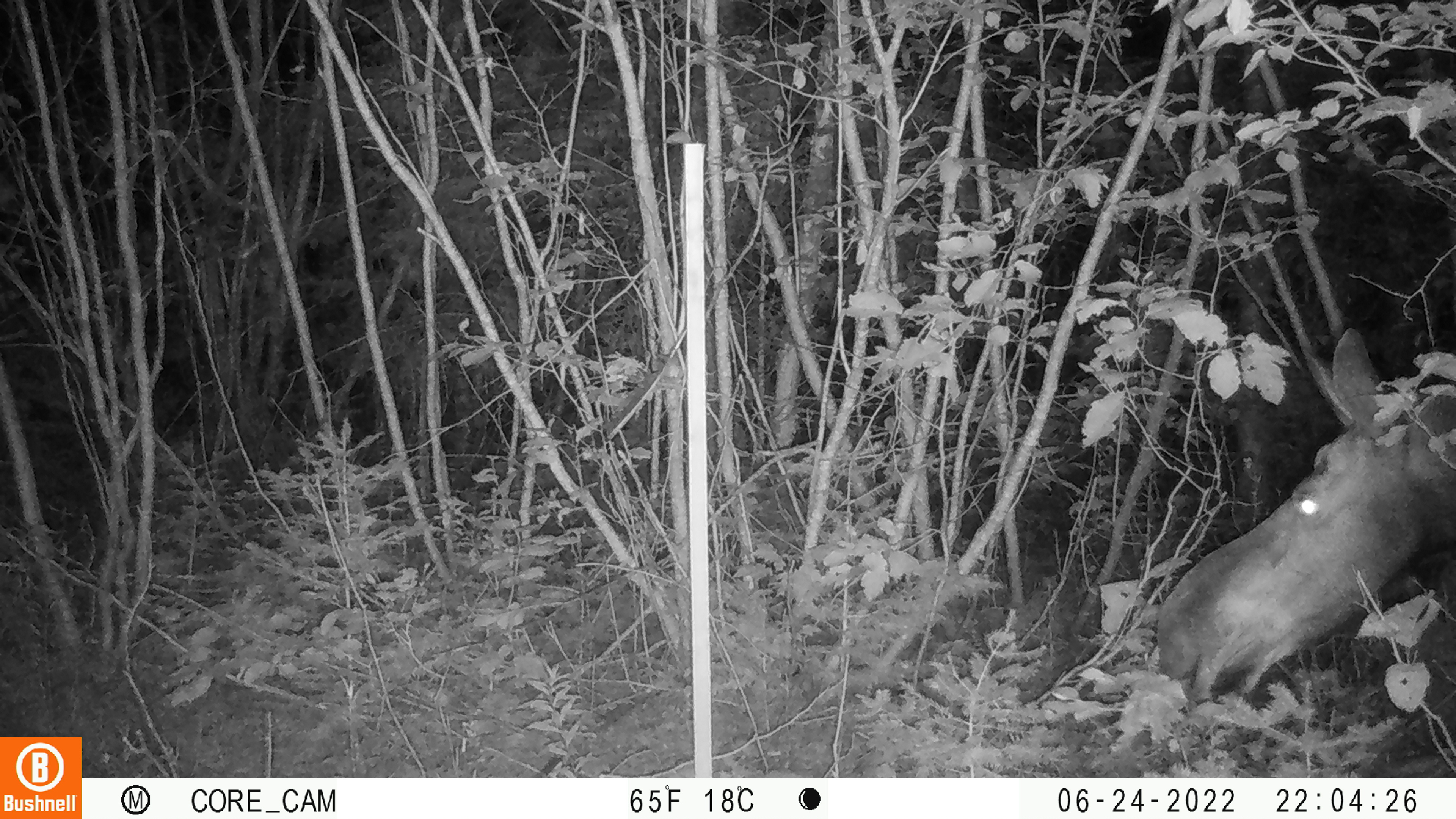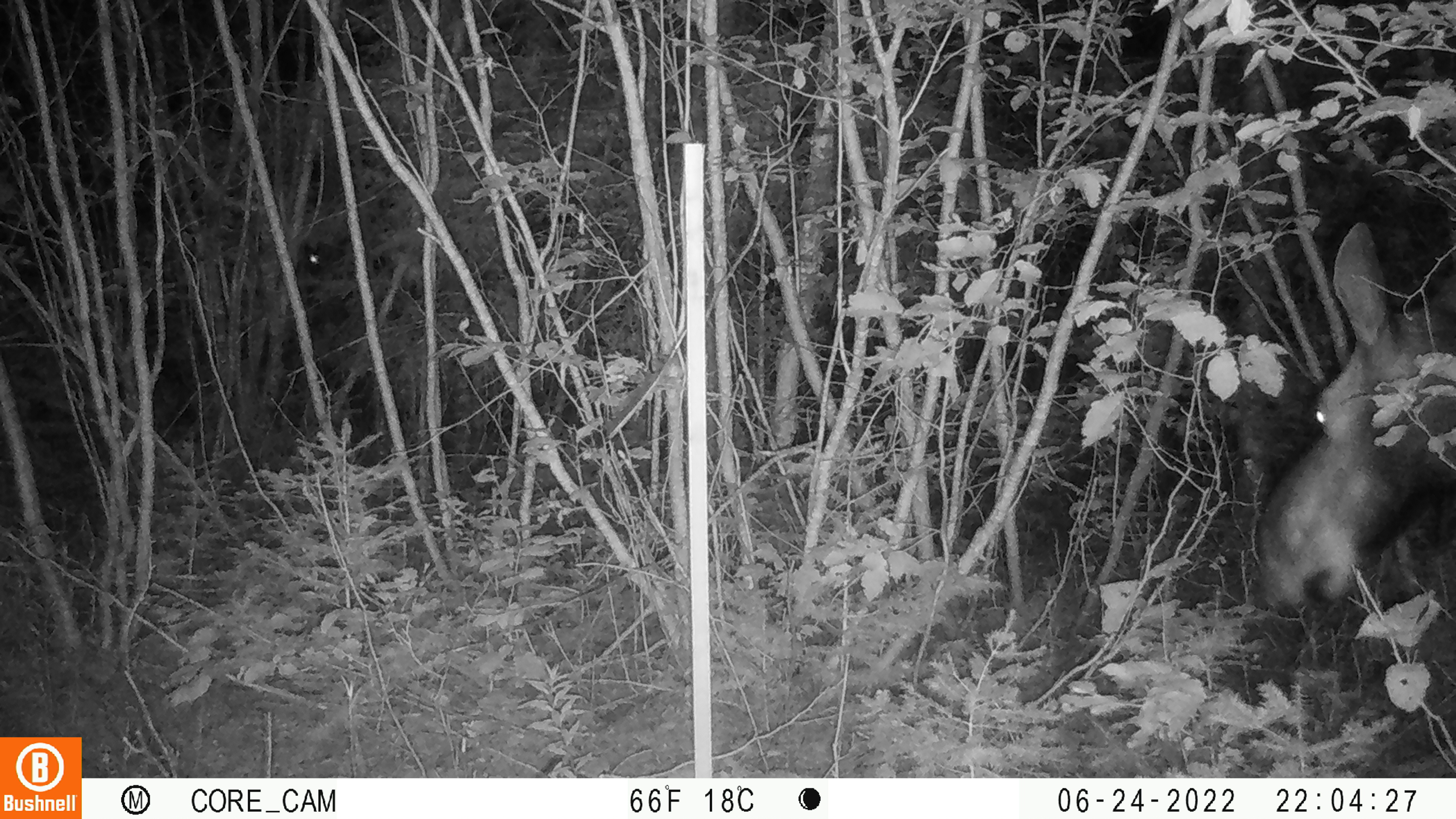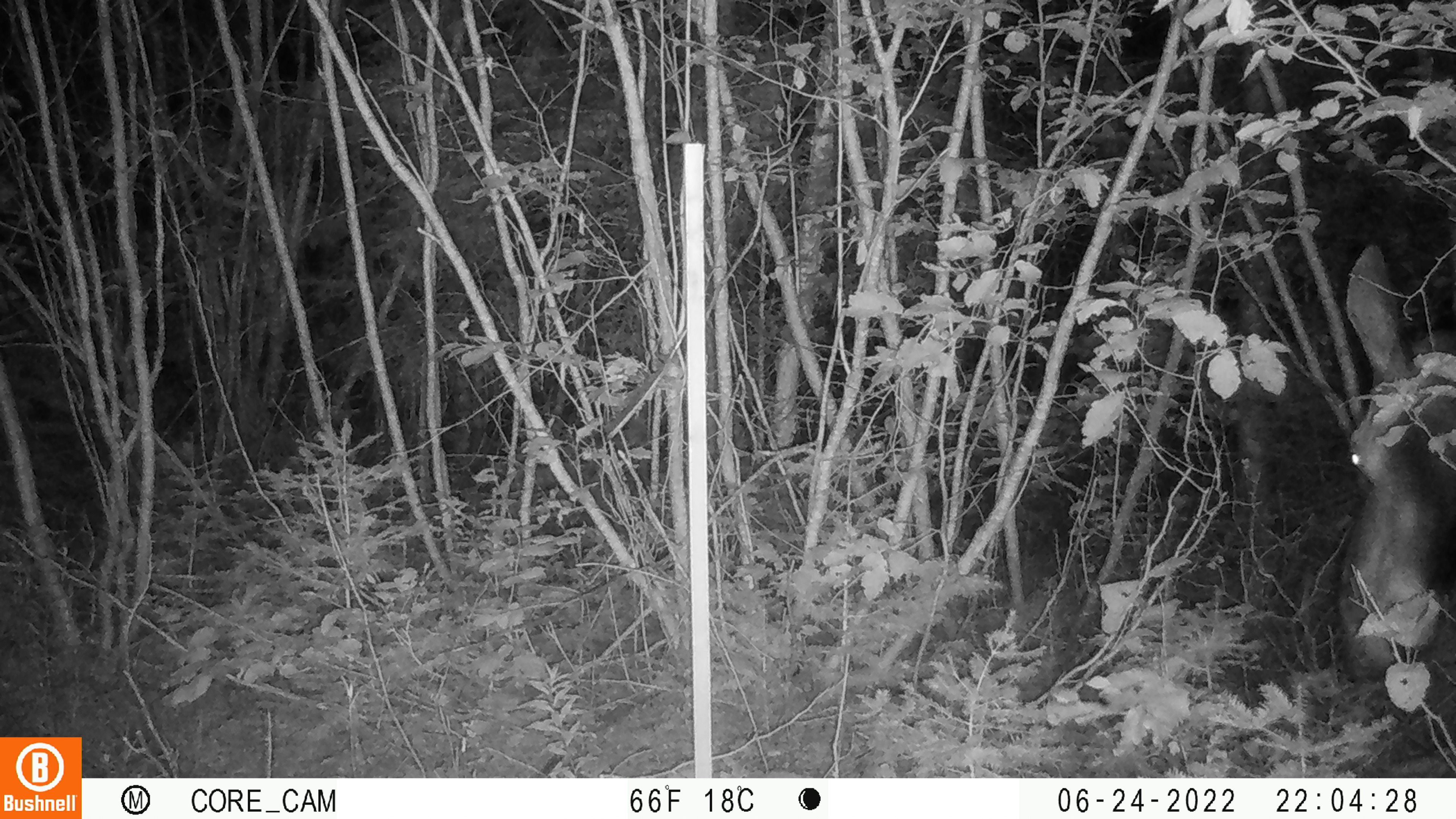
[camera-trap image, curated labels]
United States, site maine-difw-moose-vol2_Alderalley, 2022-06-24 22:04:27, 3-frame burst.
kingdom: Animalia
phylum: Chordata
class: Mammalia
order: Artiodactyla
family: Cervidae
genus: Alces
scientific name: Alces alces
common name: moose